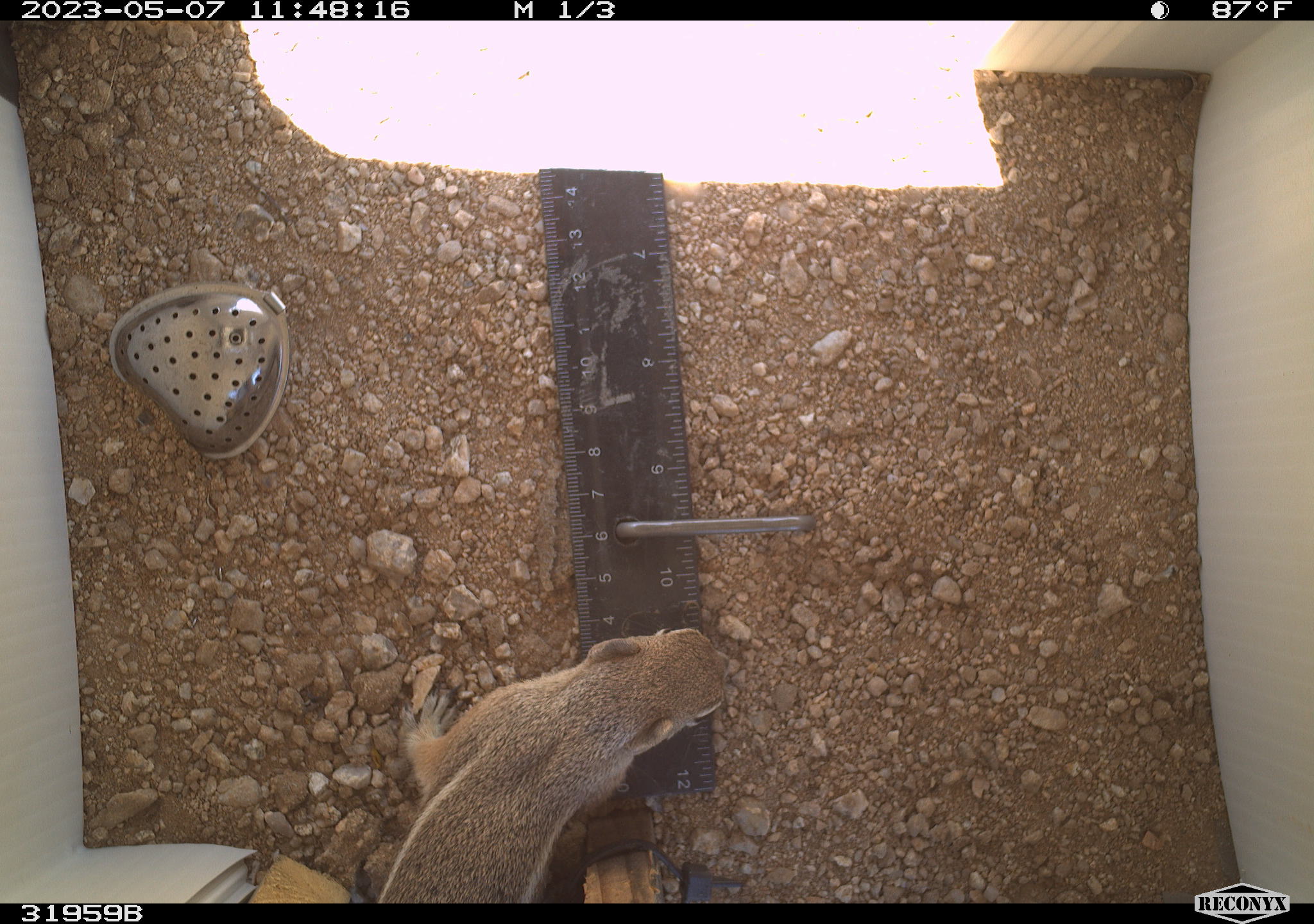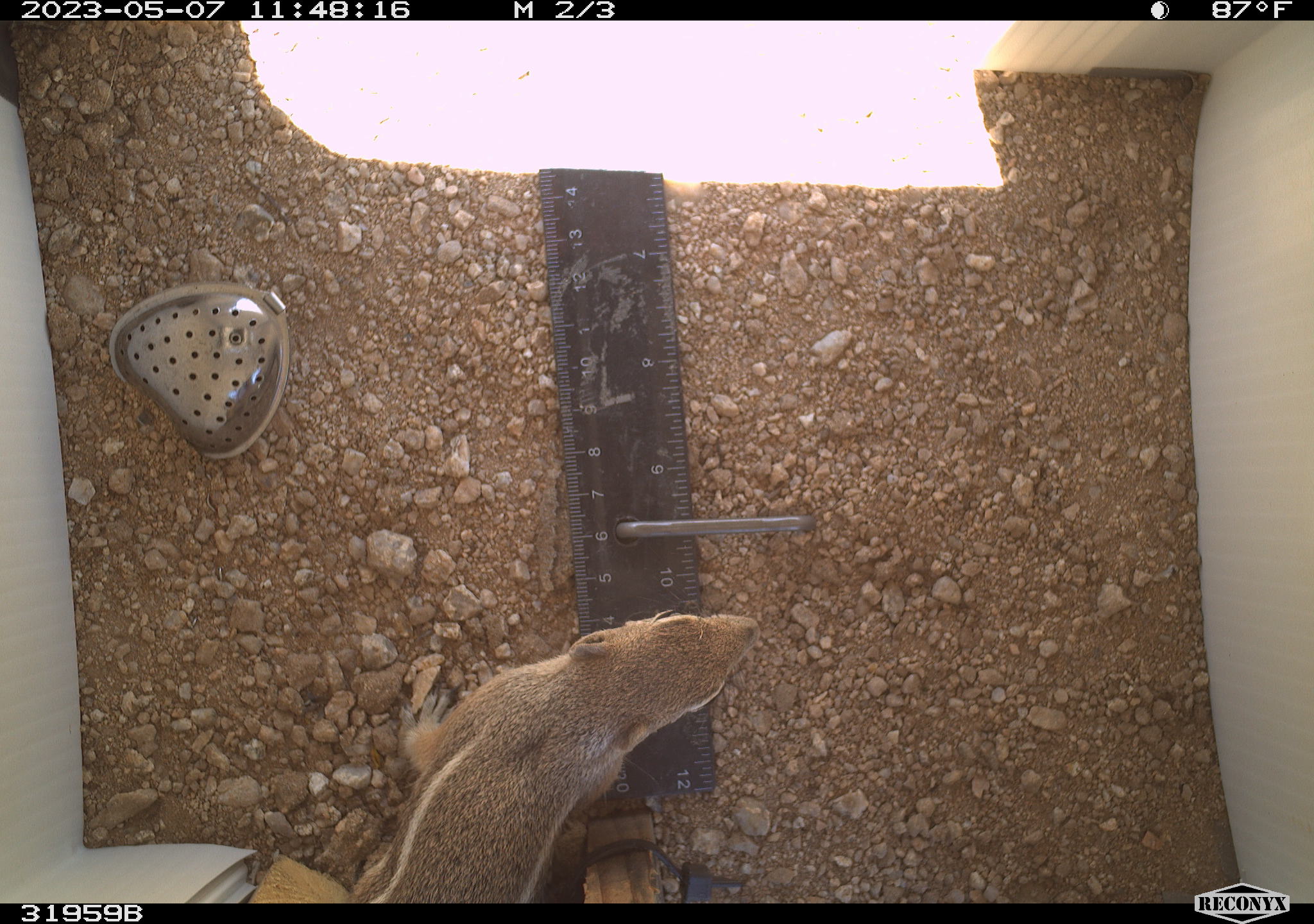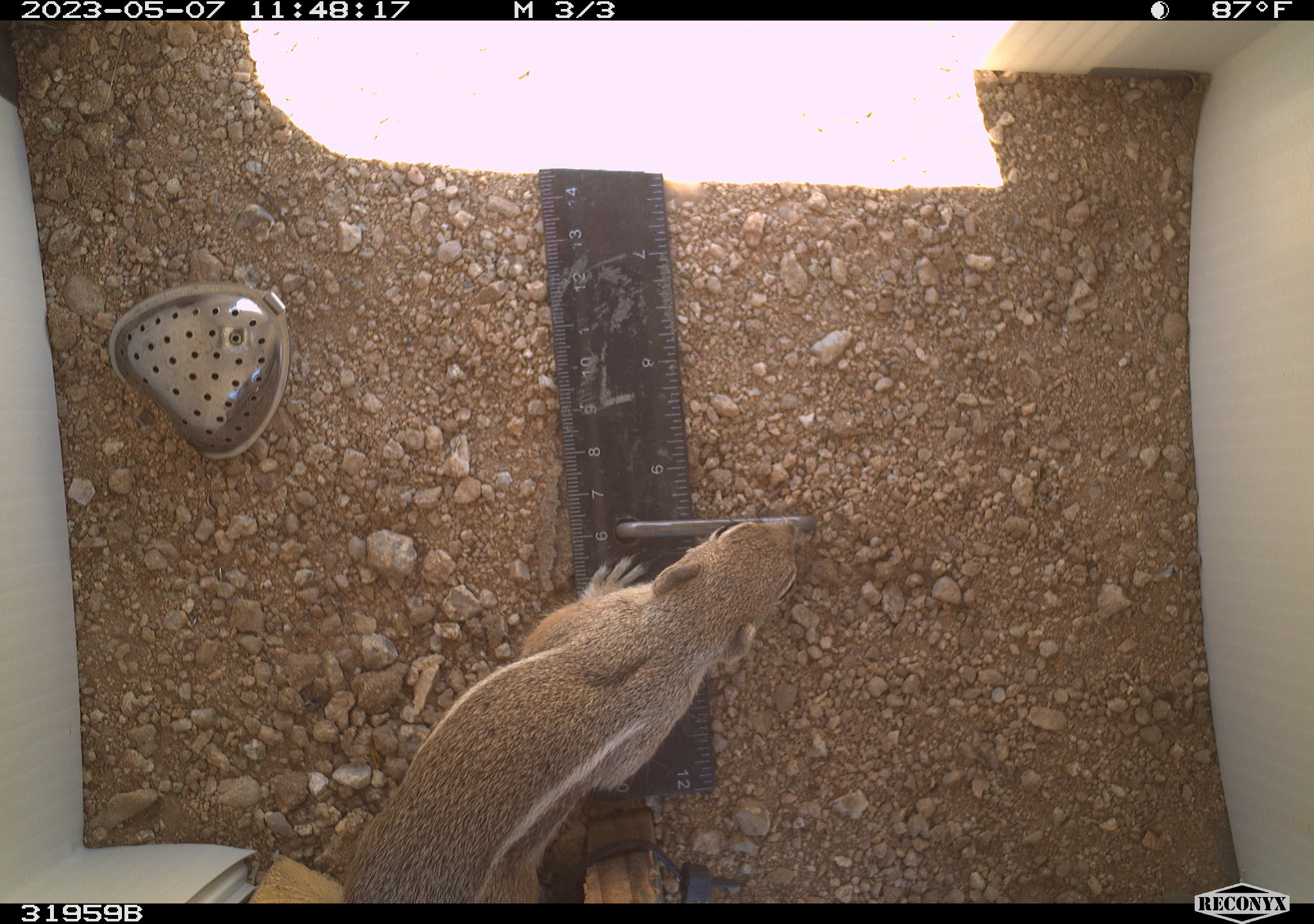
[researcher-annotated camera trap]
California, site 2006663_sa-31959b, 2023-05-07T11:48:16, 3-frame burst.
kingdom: Animalia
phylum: Chordata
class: Mammalia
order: Rodentia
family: Sciuridae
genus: Ammospermophilus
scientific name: Ammospermophilus leucurus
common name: white-tailed antelope squirrel